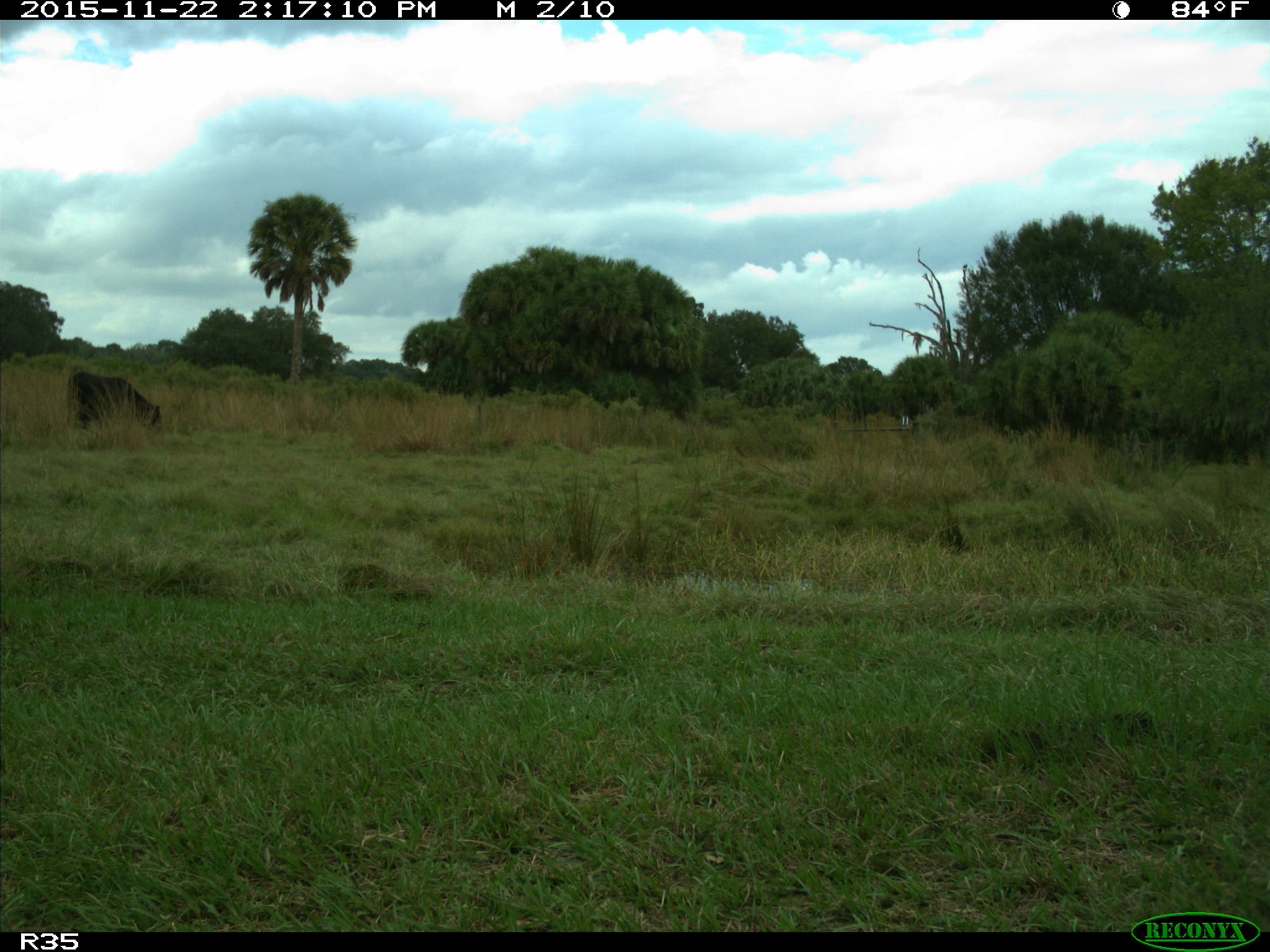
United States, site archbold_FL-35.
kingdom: Animalia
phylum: Chordata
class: Mammalia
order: Artiodactyla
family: Bovidae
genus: Bos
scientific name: Bos taurus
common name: domestic cow